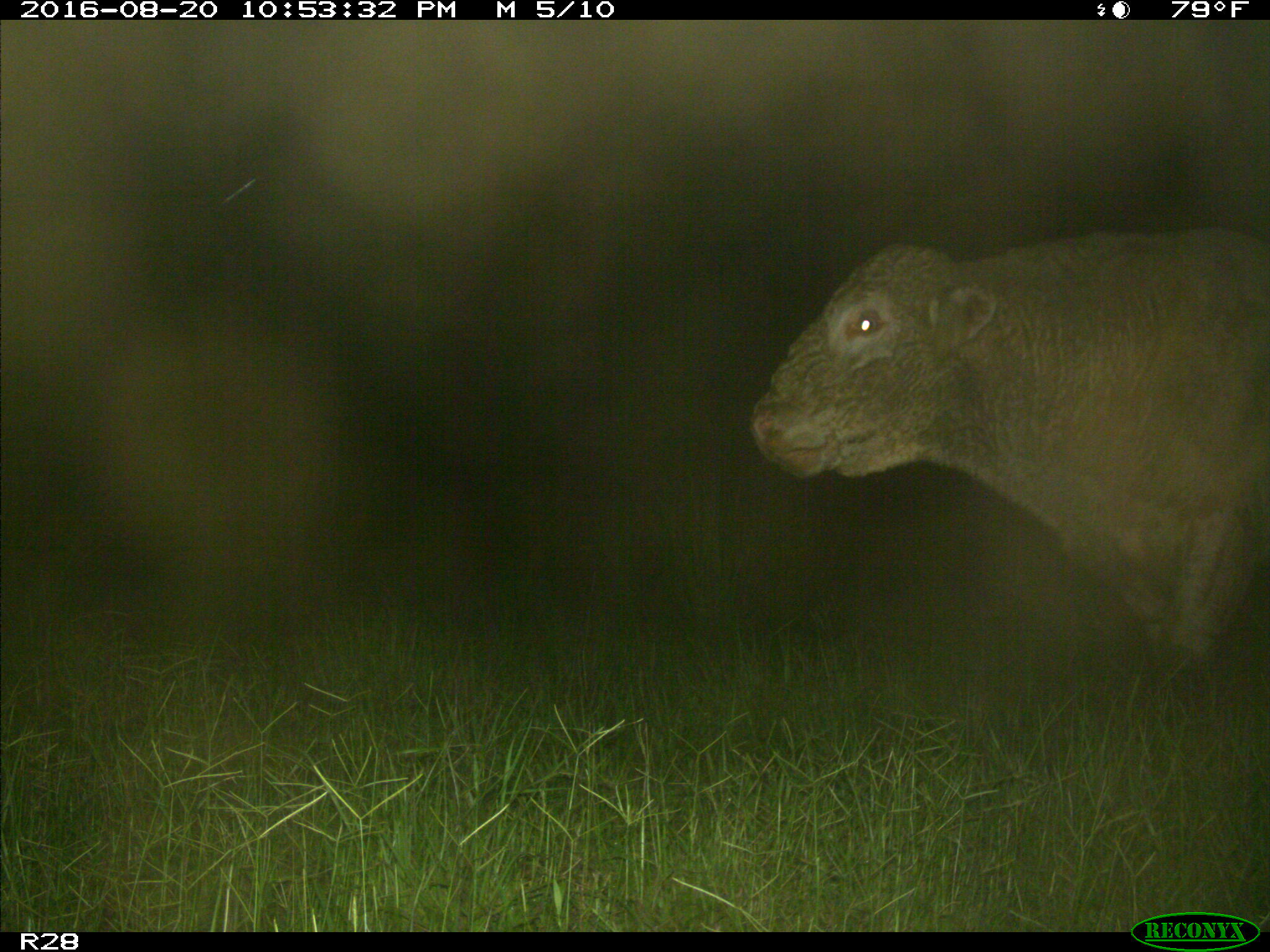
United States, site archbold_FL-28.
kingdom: Animalia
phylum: Chordata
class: Mammalia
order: Artiodactyla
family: Bovidae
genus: Bos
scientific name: Bos taurus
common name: domestic cow